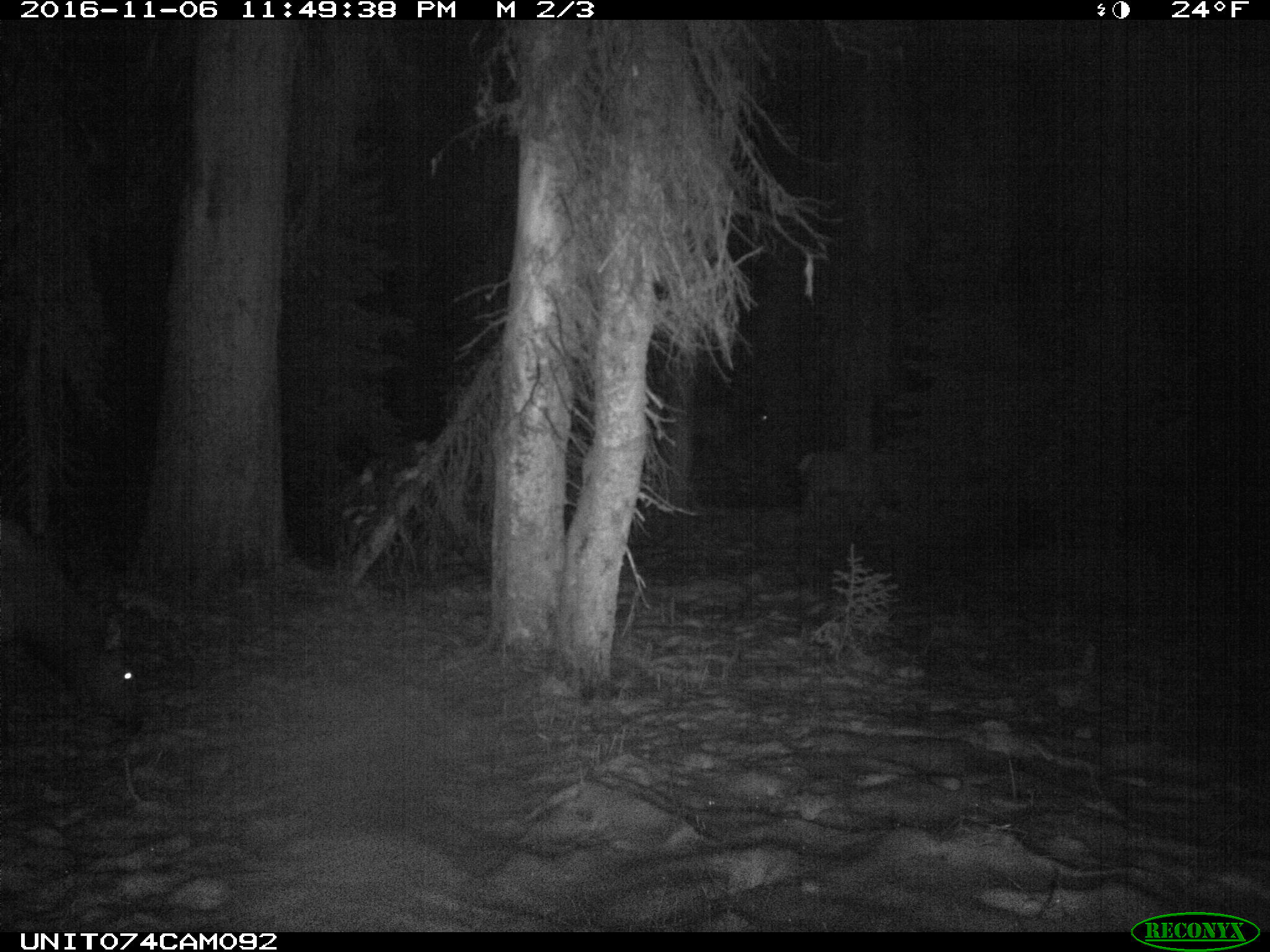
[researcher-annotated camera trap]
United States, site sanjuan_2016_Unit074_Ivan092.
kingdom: Animalia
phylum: Chordata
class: Mammalia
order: Artiodactyla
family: Cervidae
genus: Cervus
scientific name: Cervus elaphus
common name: red deer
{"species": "Cervus elaphus (red deer)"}